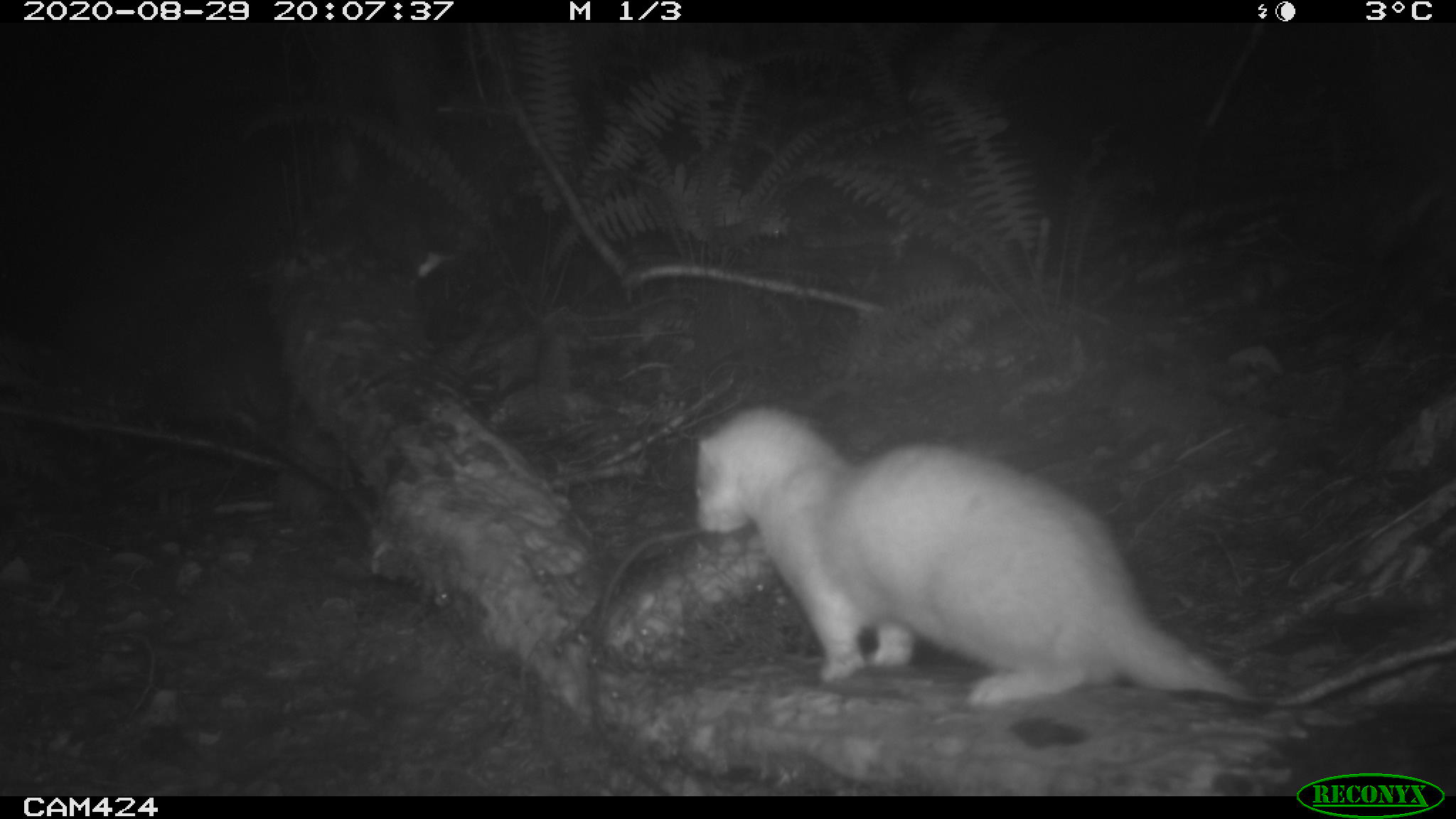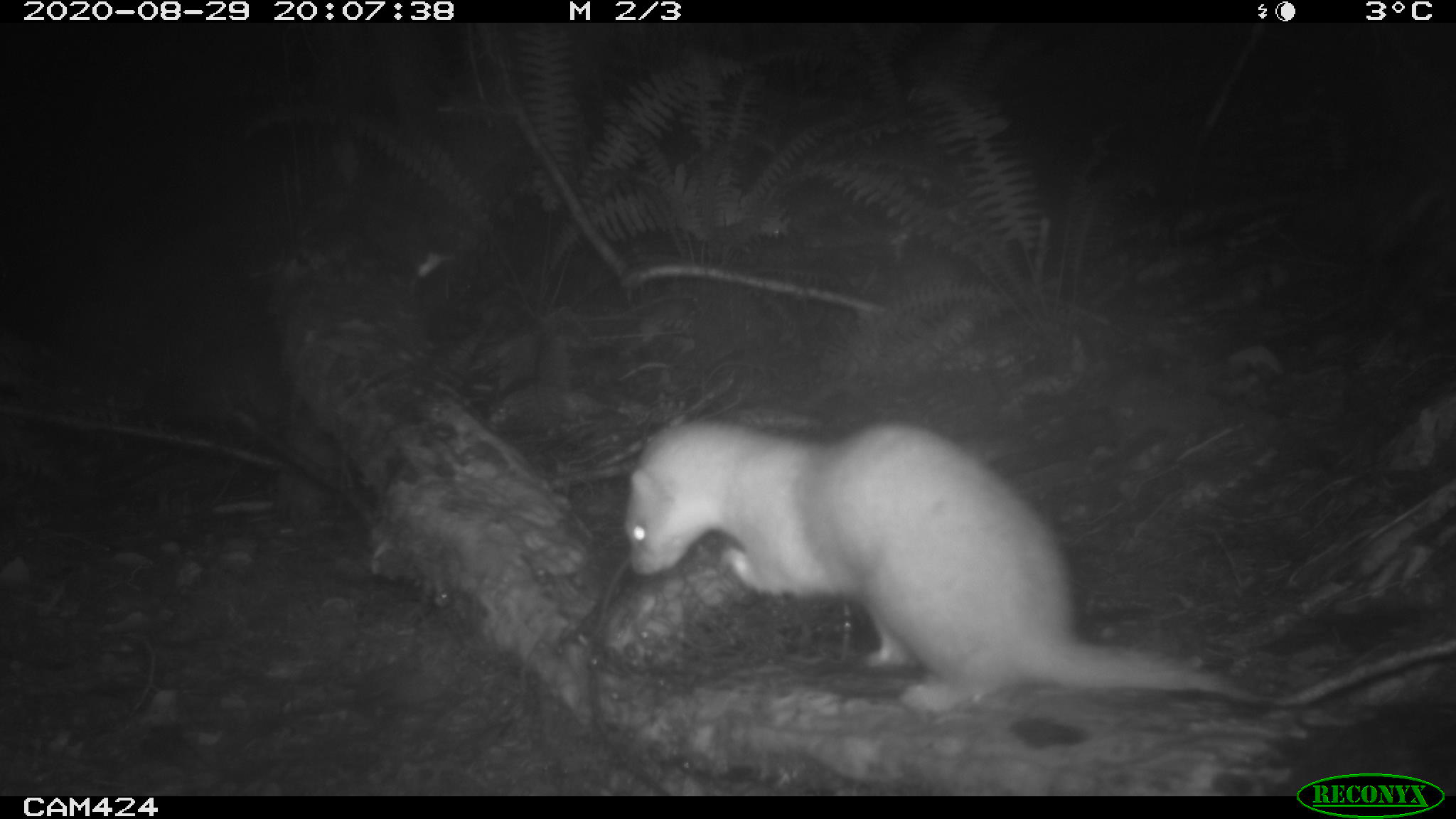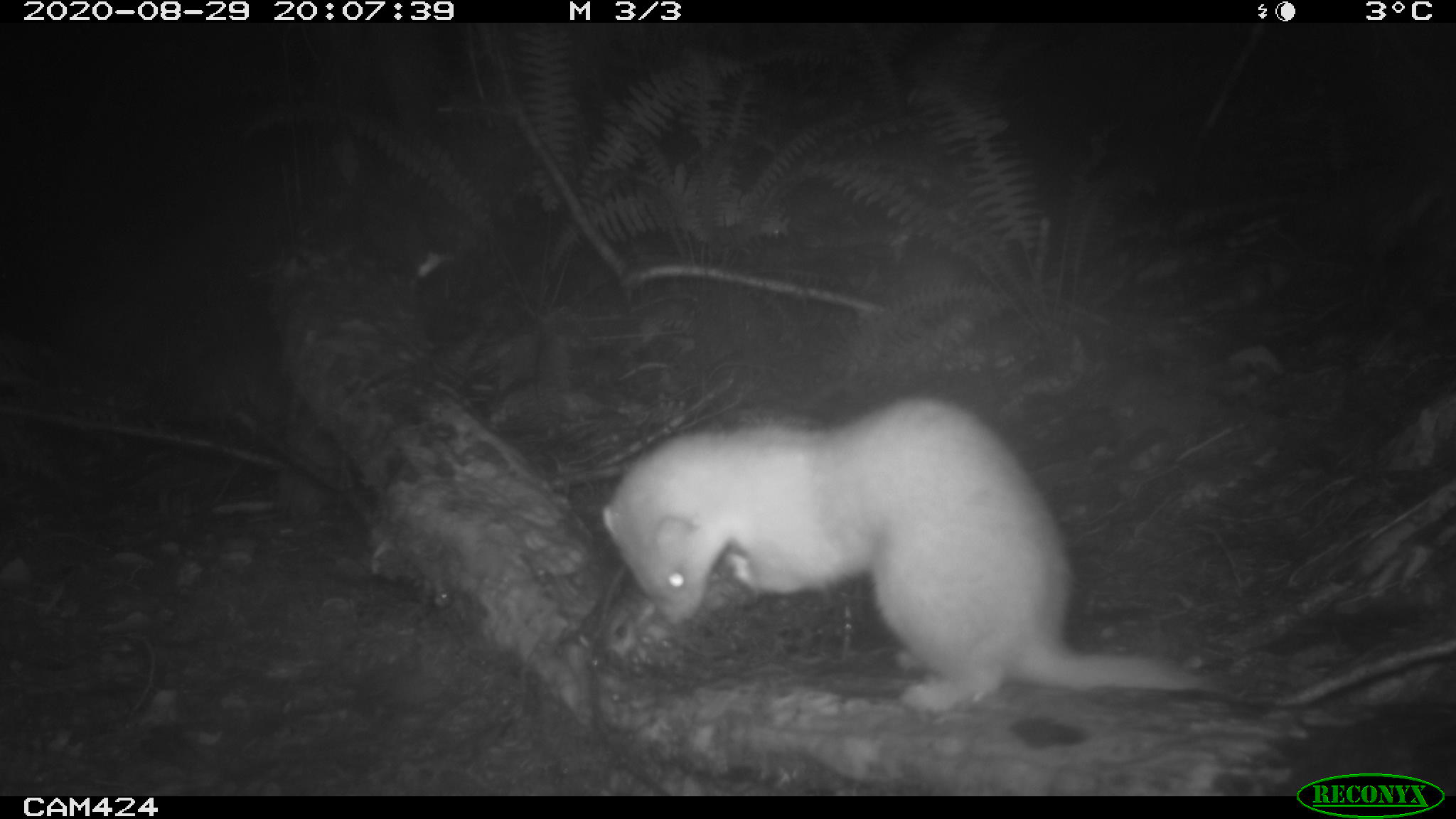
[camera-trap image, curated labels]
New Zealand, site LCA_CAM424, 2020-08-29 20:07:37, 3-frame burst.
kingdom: Animalia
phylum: Chordata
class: Mammalia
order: Carnivora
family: Mustelidae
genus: Mustela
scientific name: Mustela erminea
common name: stoat